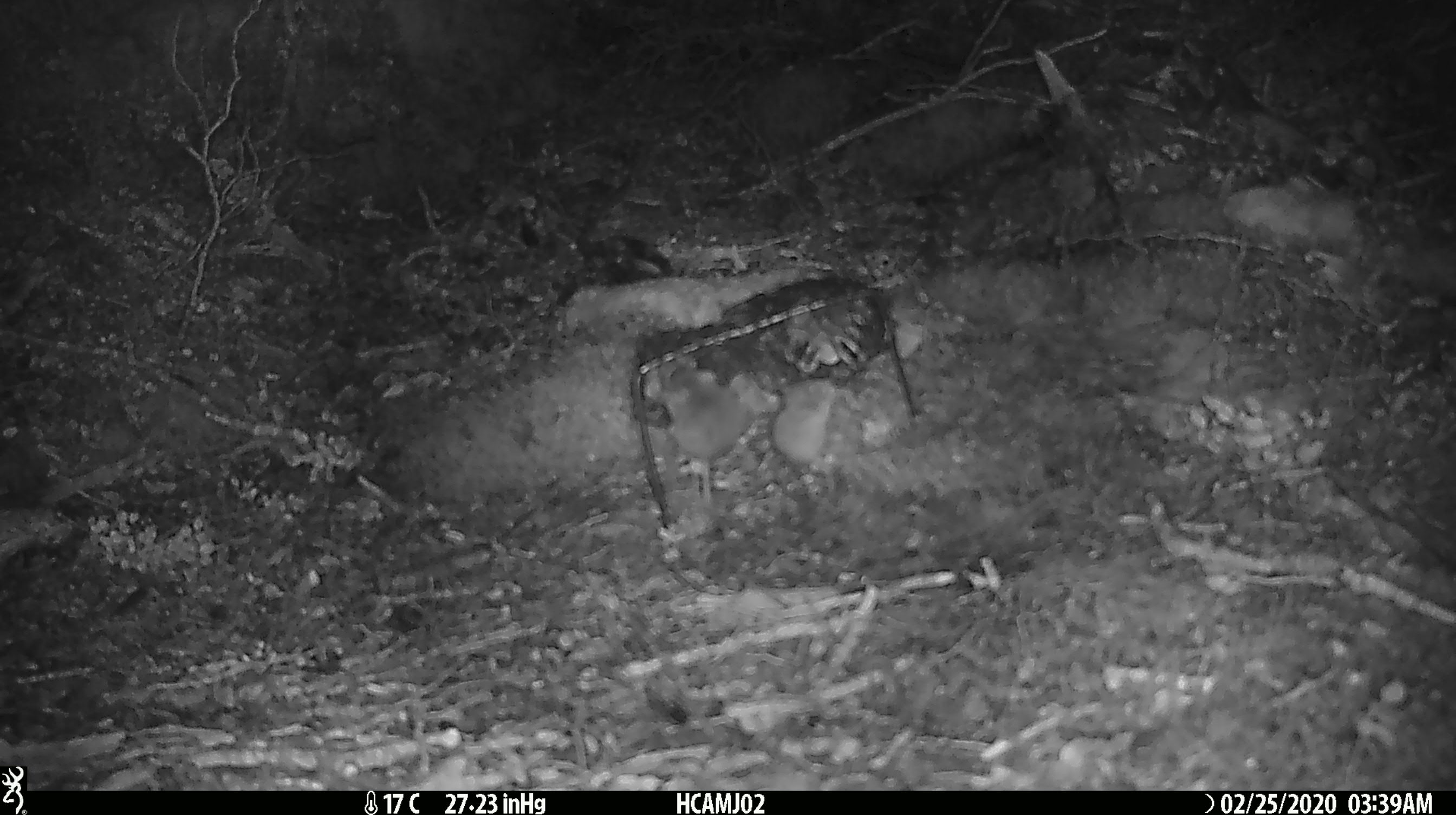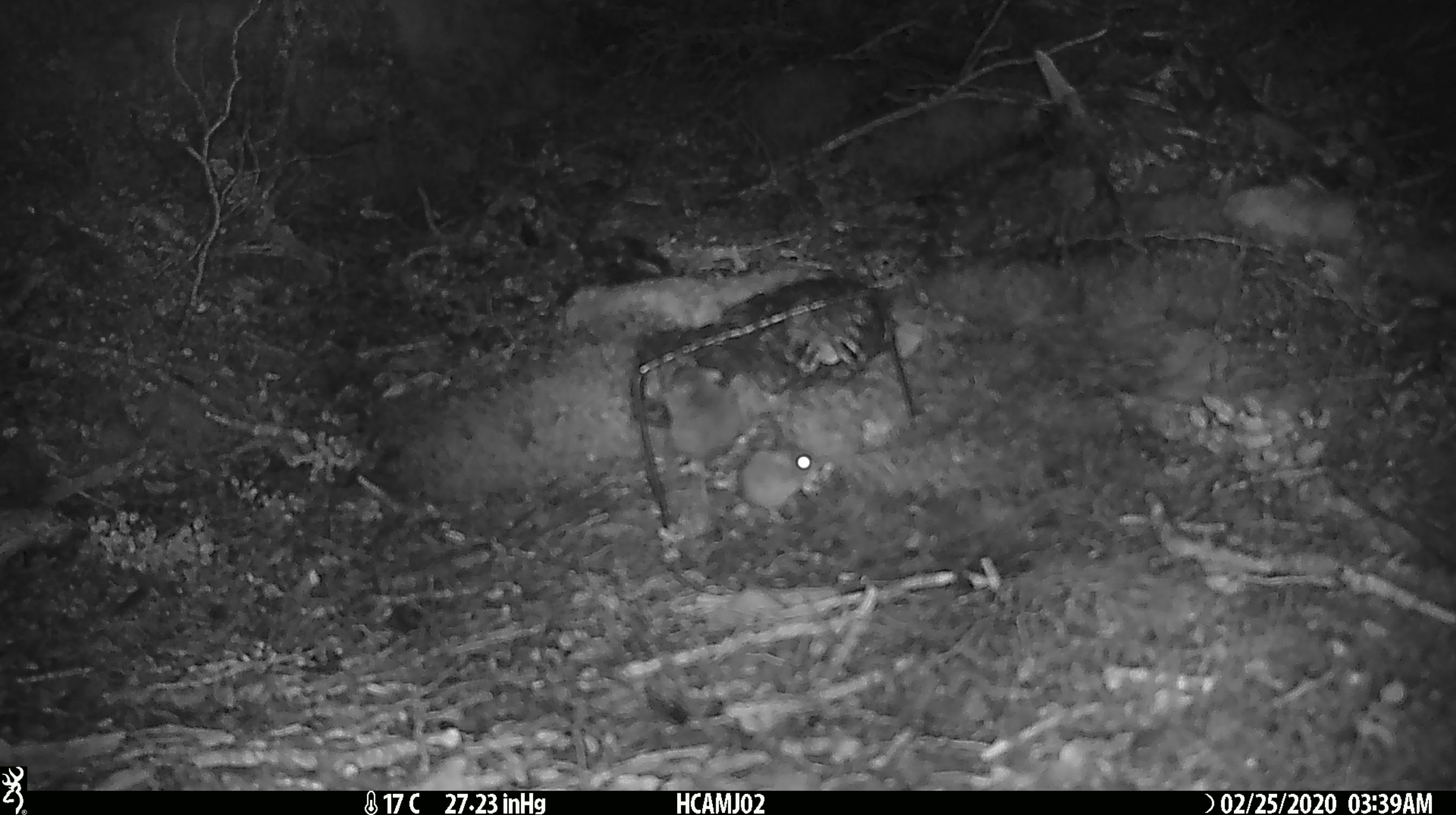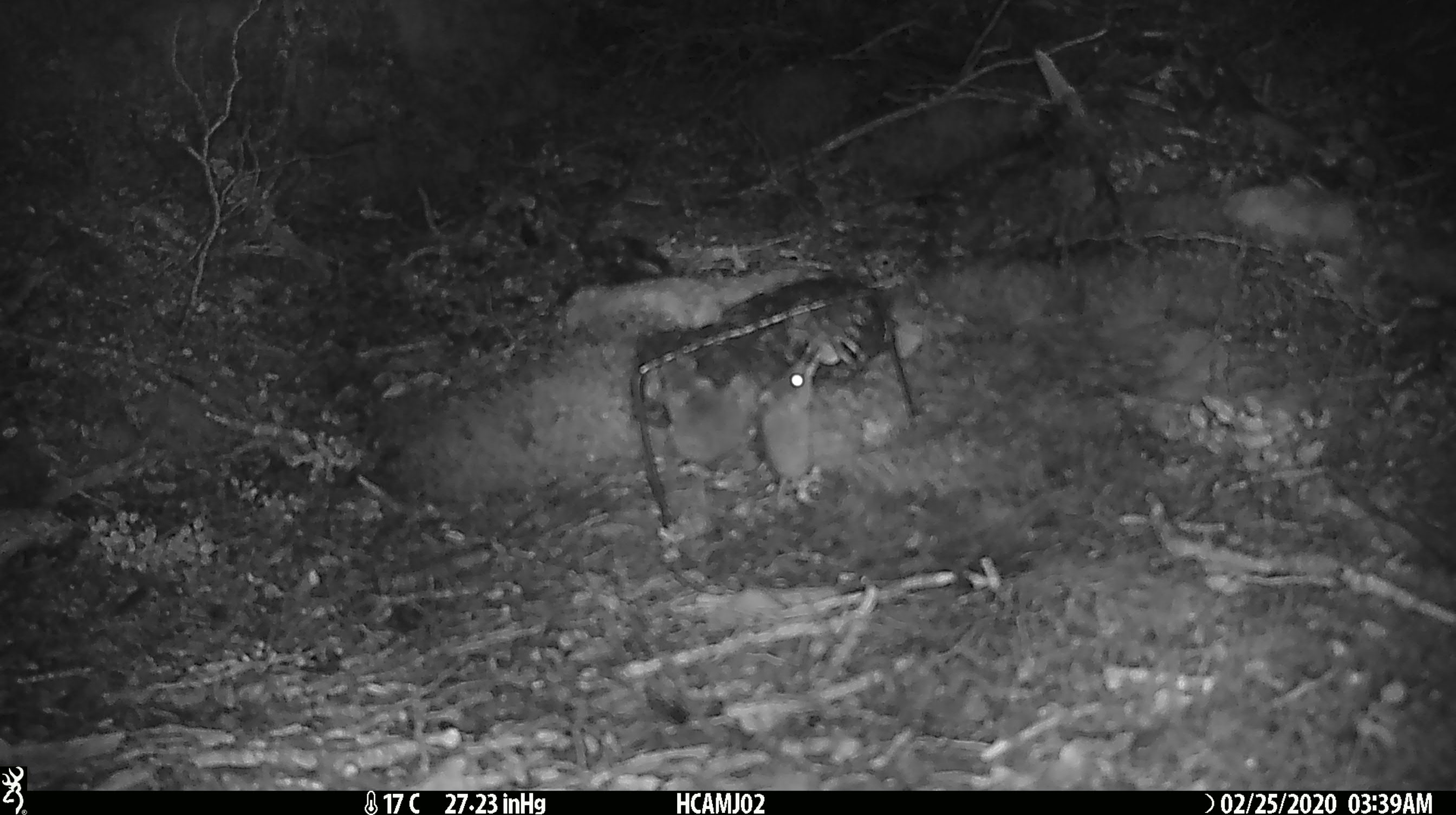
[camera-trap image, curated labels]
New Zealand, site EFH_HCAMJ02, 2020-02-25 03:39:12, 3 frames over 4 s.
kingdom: Animalia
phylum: Chordata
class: Mammalia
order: Rodentia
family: Muridae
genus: Mus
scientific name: Mus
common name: mouse